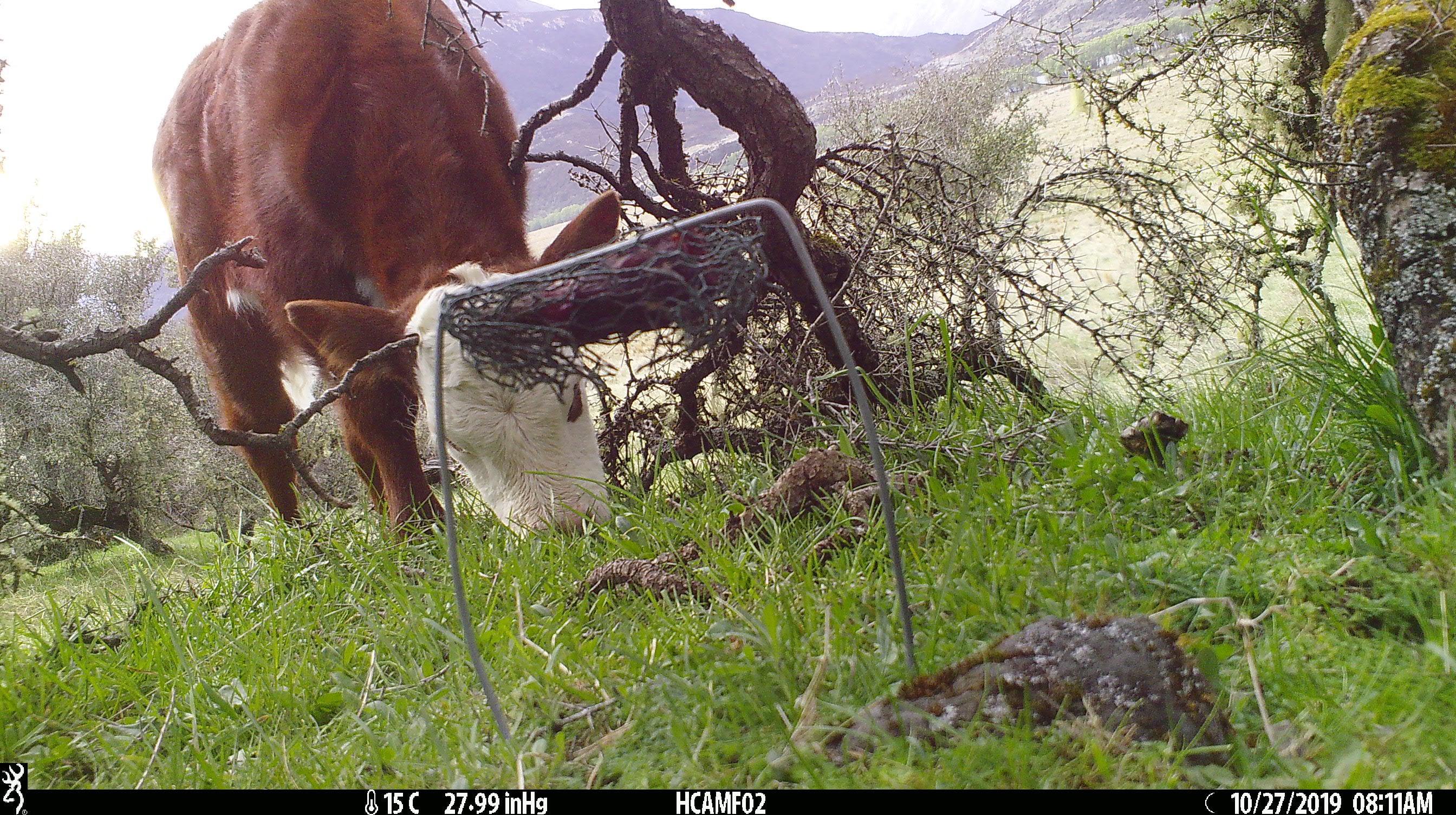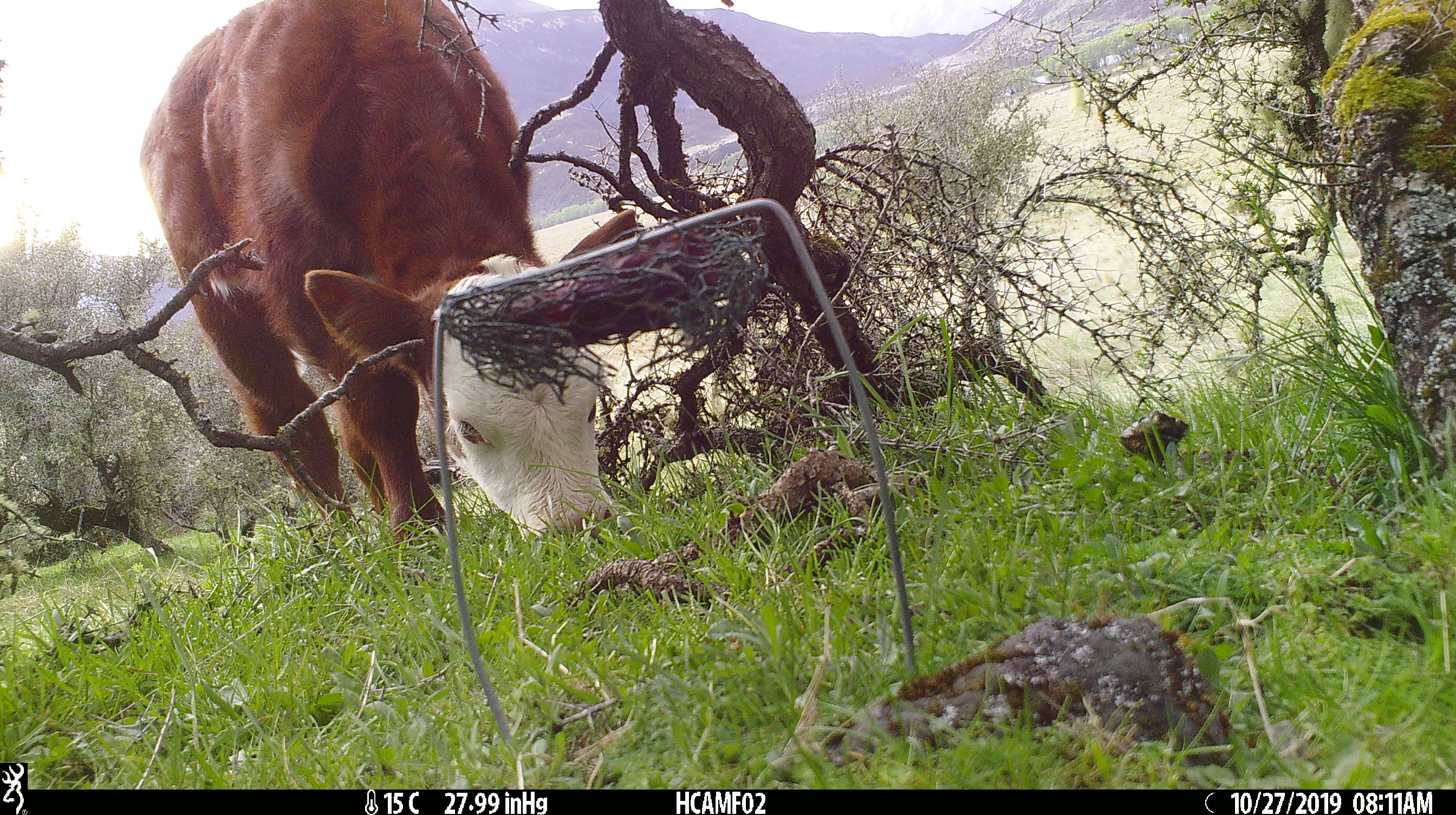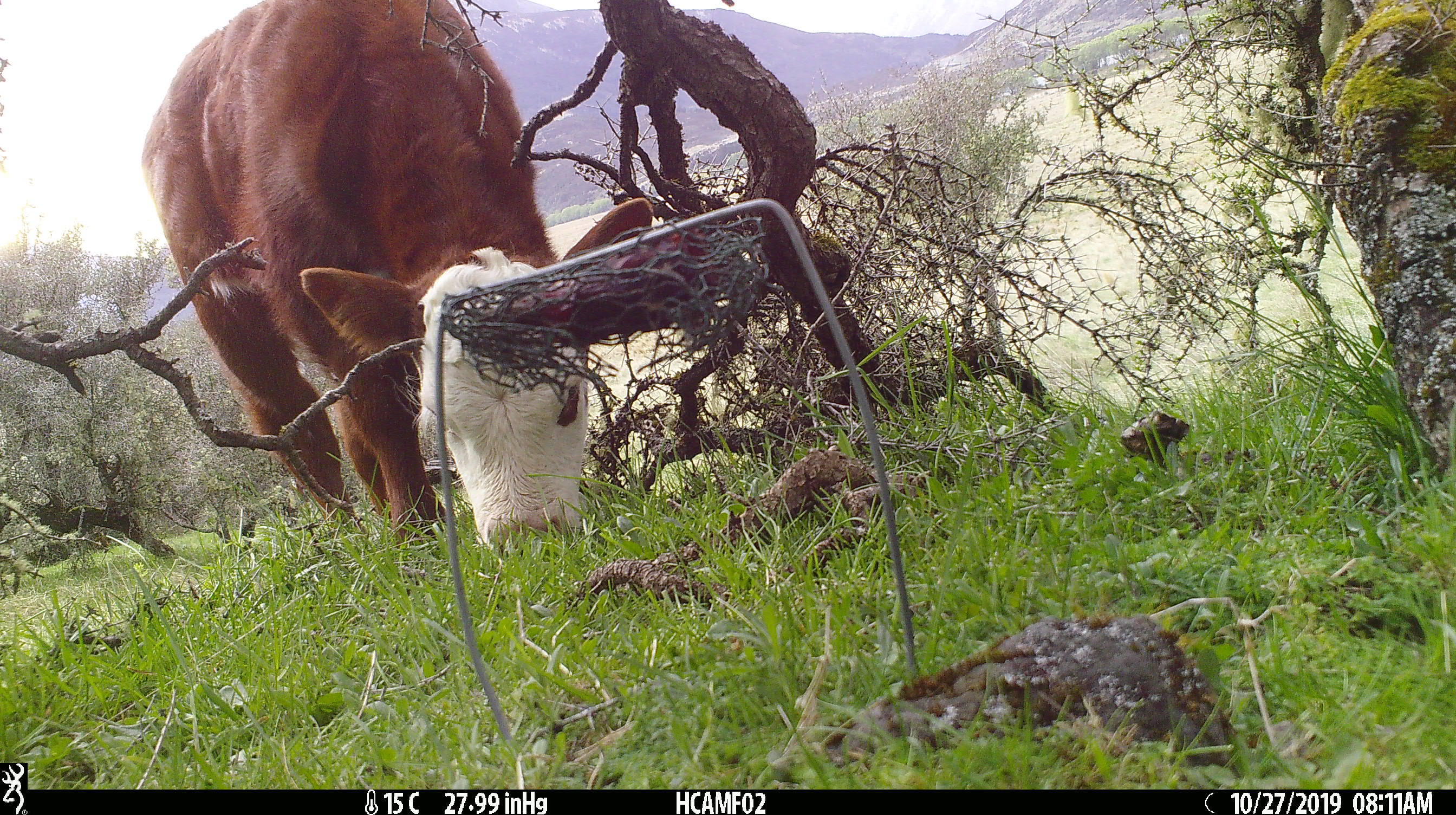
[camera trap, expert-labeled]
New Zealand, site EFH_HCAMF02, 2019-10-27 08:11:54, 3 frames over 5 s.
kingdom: Animalia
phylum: Chordata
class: Mammalia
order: Rodentia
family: Muridae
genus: Mus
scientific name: Mus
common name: mouse